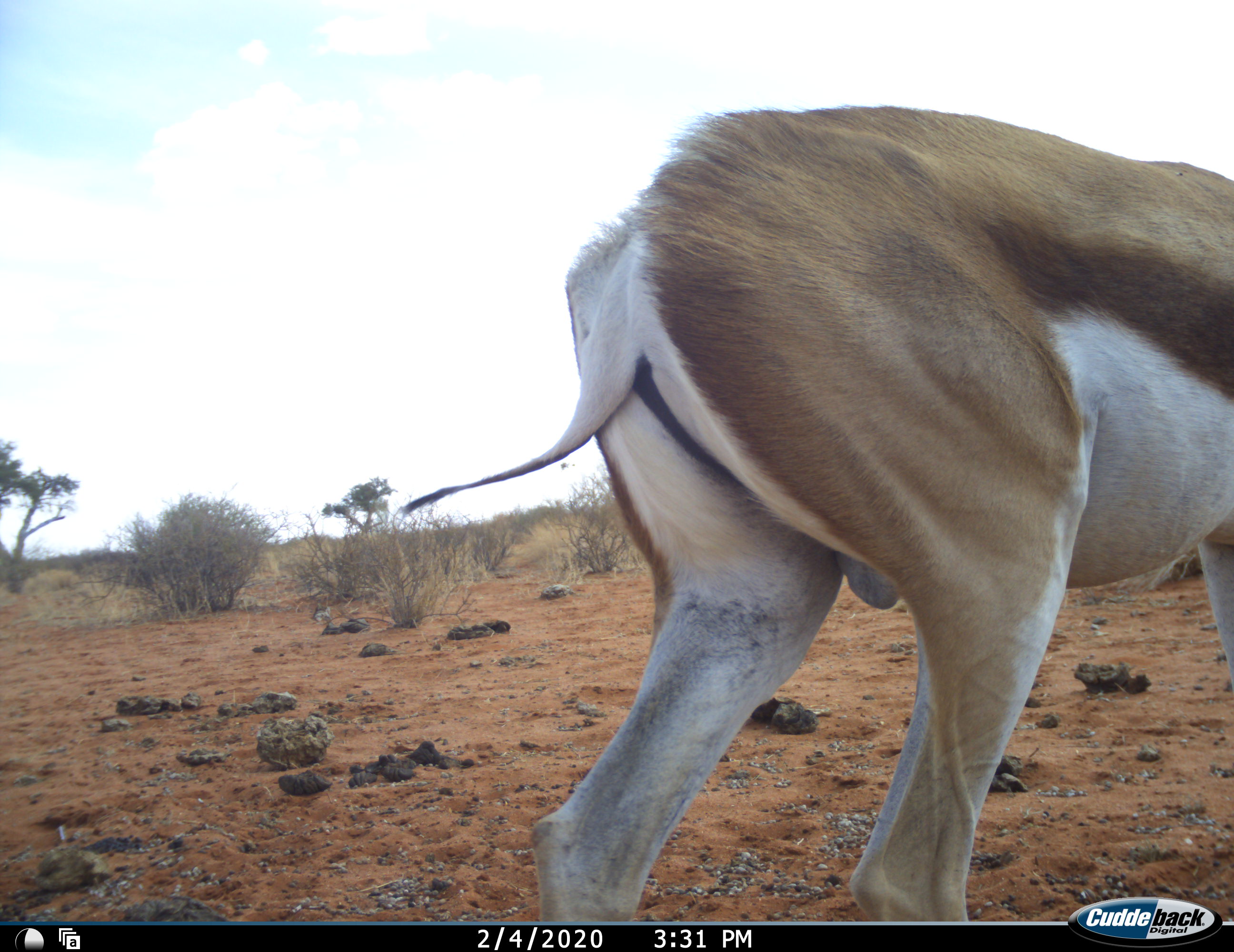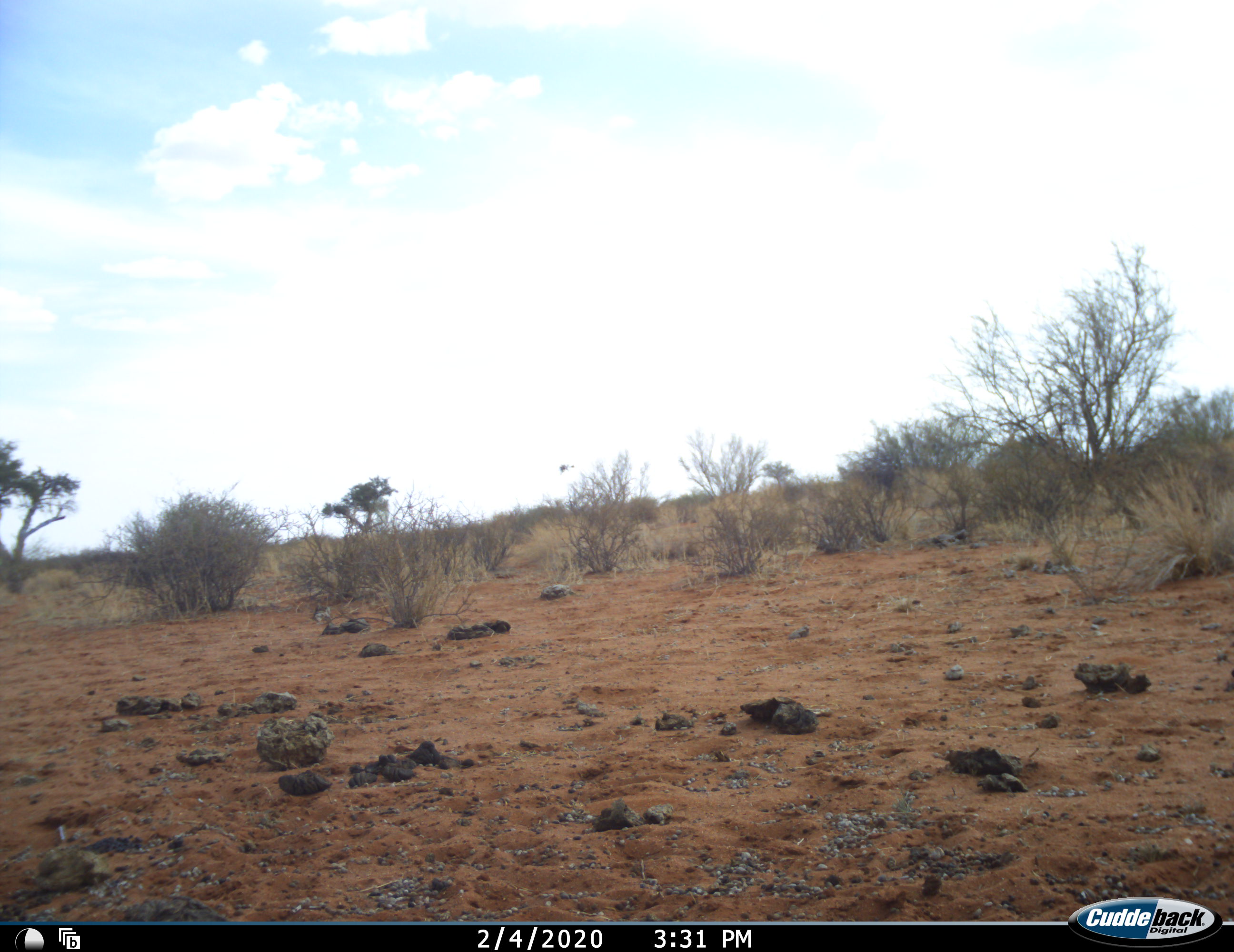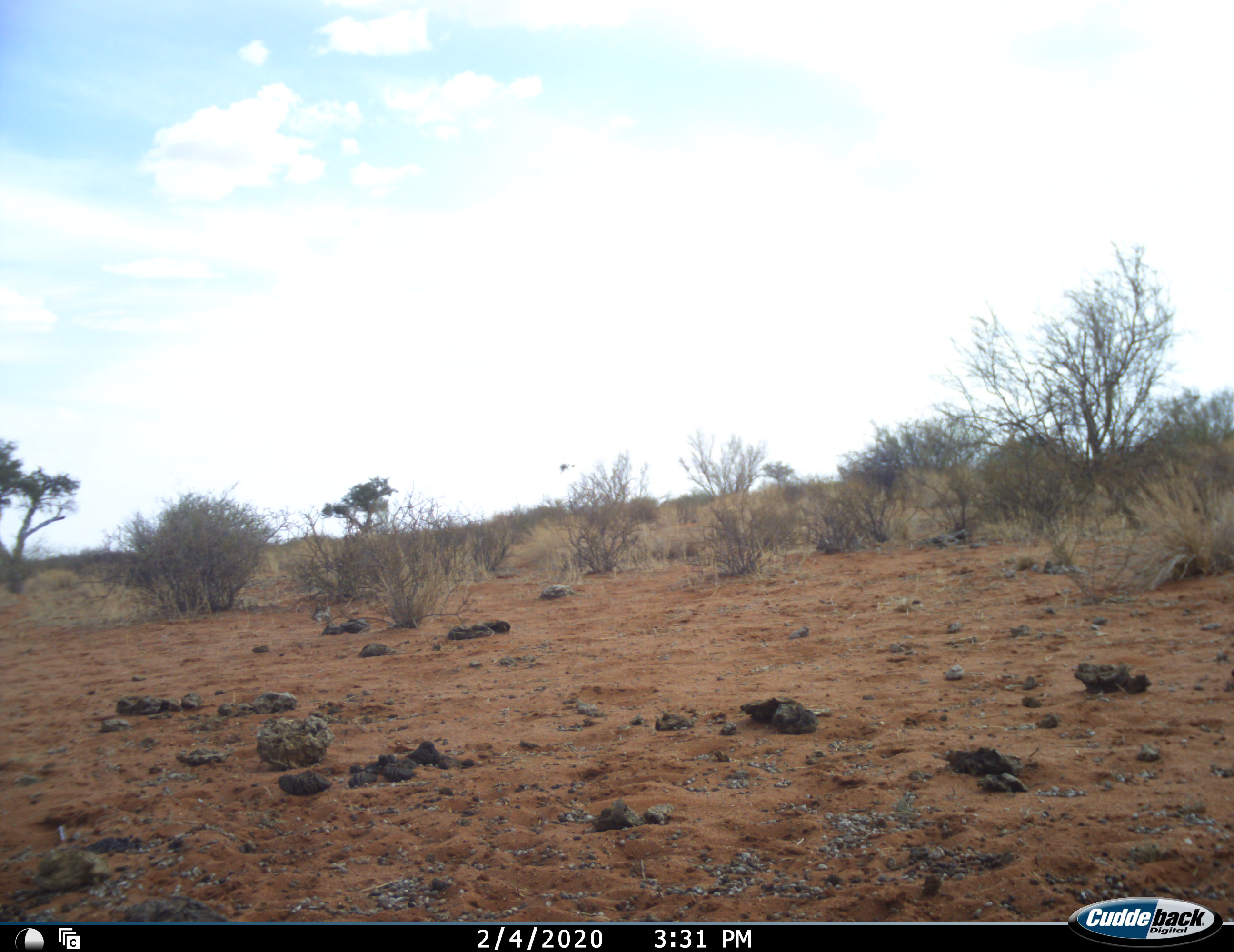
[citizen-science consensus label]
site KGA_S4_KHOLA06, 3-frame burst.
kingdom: Animalia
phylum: Chordata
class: Mammalia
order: Artiodactyla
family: Bovidae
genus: Antidorcas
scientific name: Antidorcas marsupialis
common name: springbok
Springbok (Antidorcas marsupialis), count 1. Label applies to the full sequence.